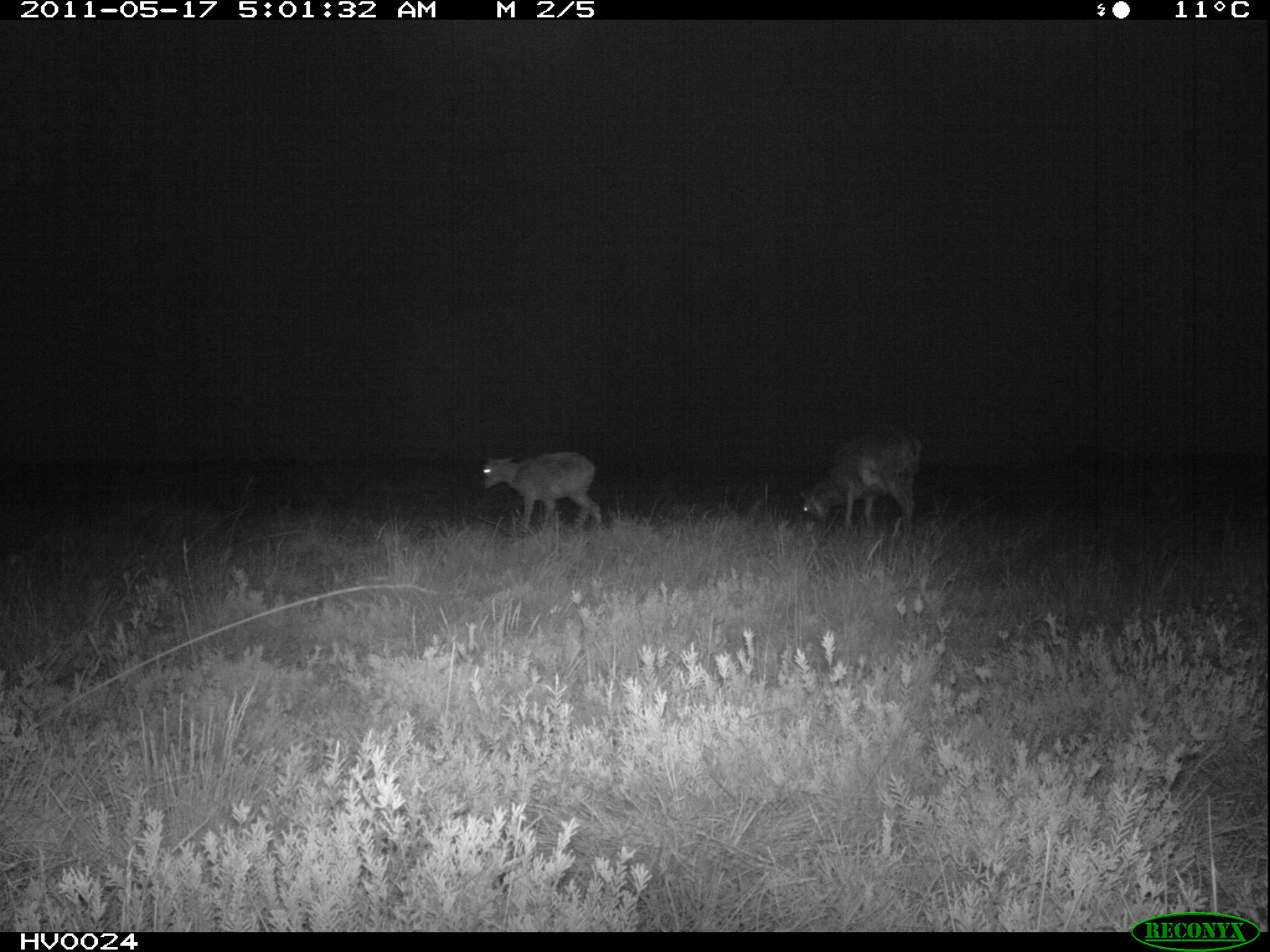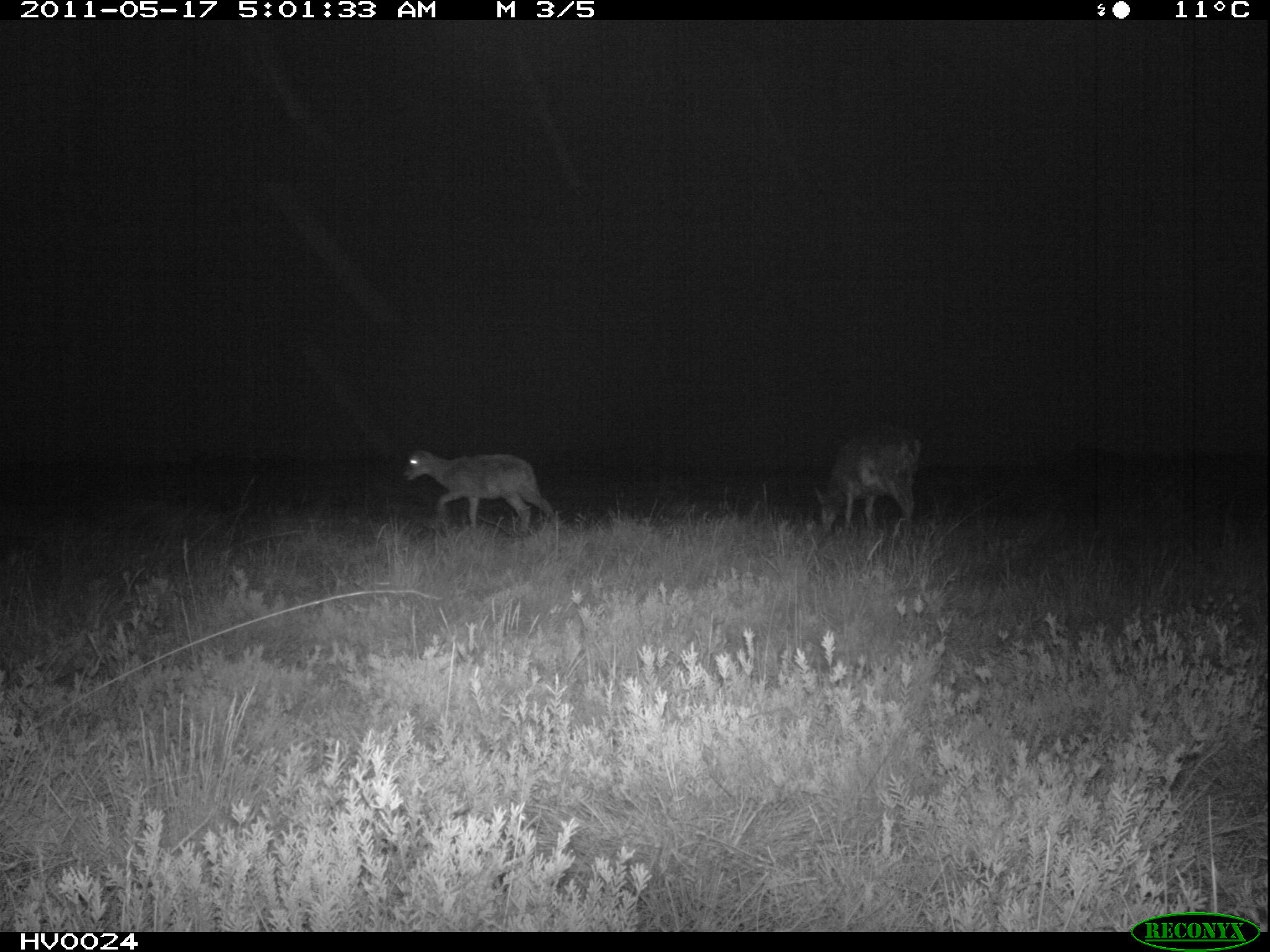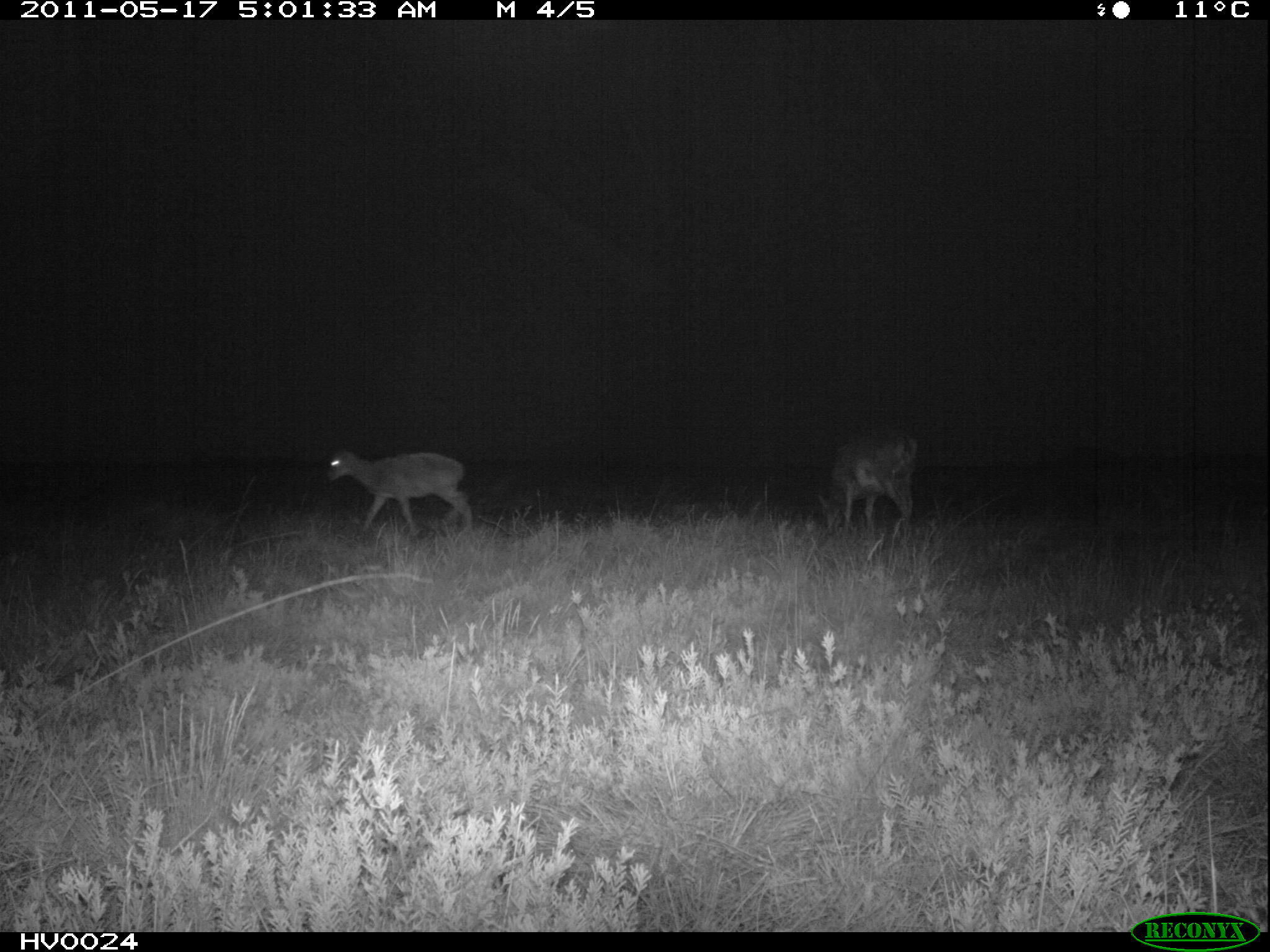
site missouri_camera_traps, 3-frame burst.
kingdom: Animalia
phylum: Chordata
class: Mammalia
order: Artiodactyla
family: Bovidae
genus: Ovis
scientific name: Ovis ammon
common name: mouflon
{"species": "mouflon (Ovis ammon)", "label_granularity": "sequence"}